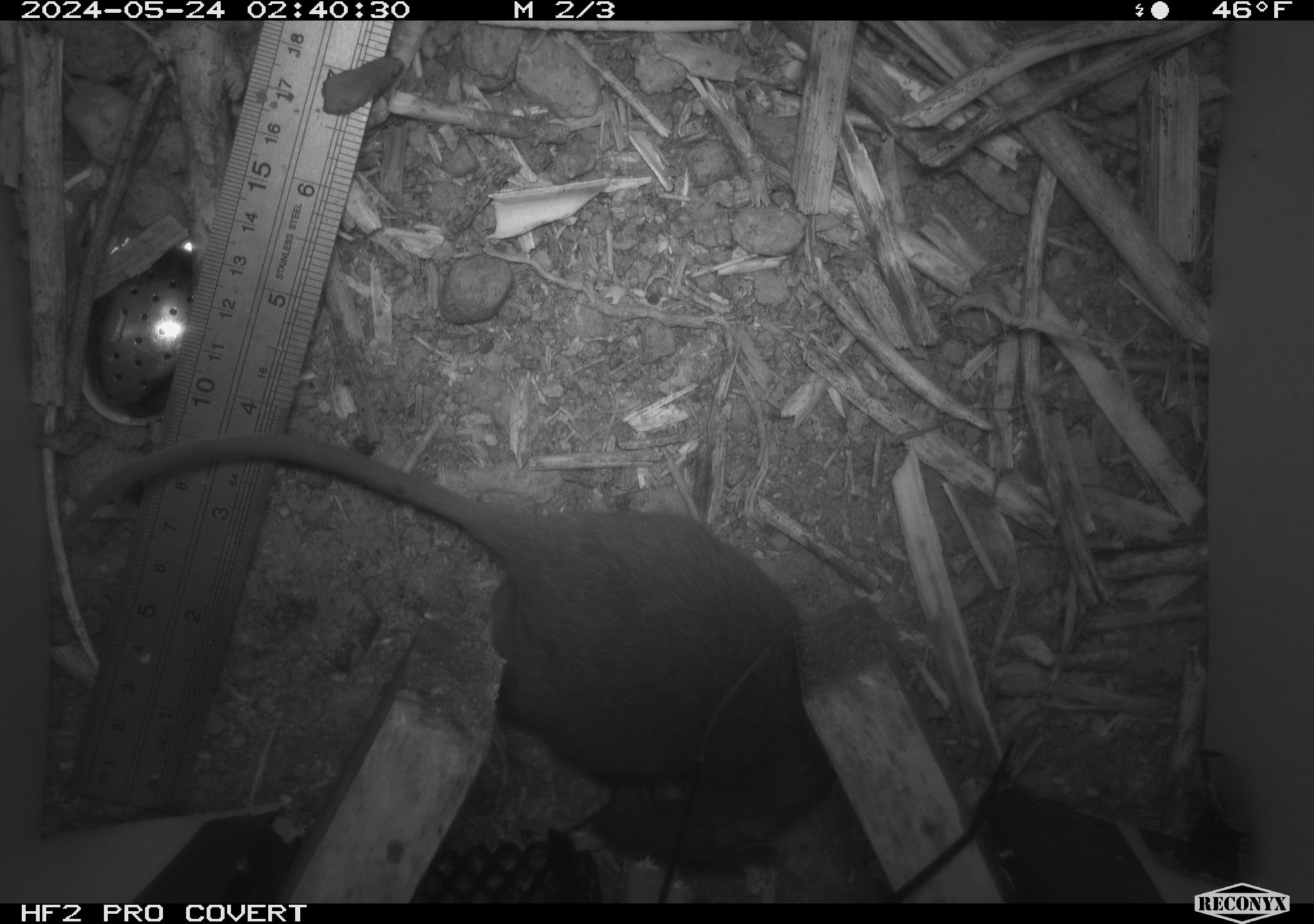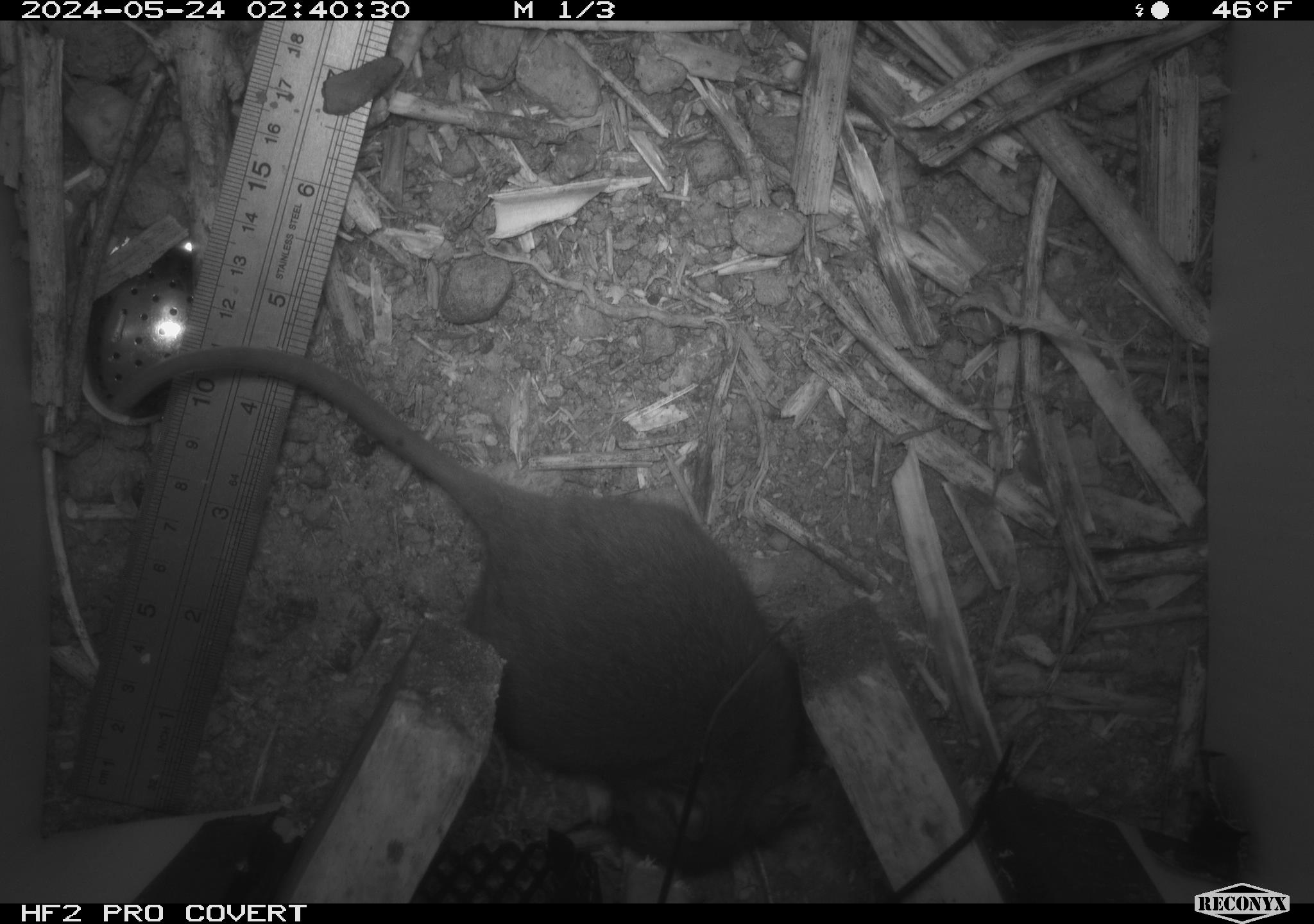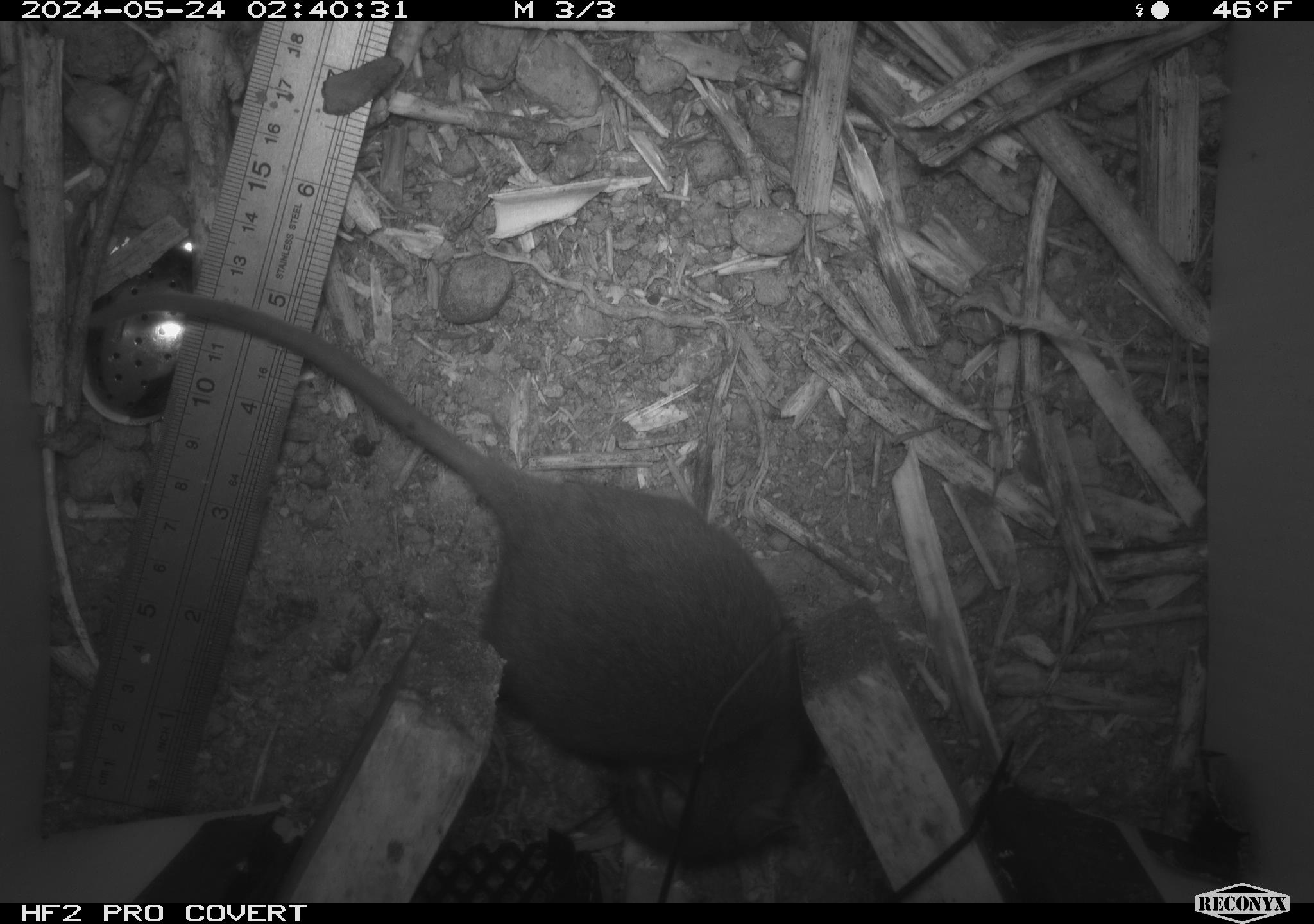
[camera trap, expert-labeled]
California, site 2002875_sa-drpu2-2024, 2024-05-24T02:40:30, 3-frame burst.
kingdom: Animalia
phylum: Chordata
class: Mammalia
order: Rodentia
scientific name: Rodentia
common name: rodent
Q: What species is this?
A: Rodent (Rodentia).